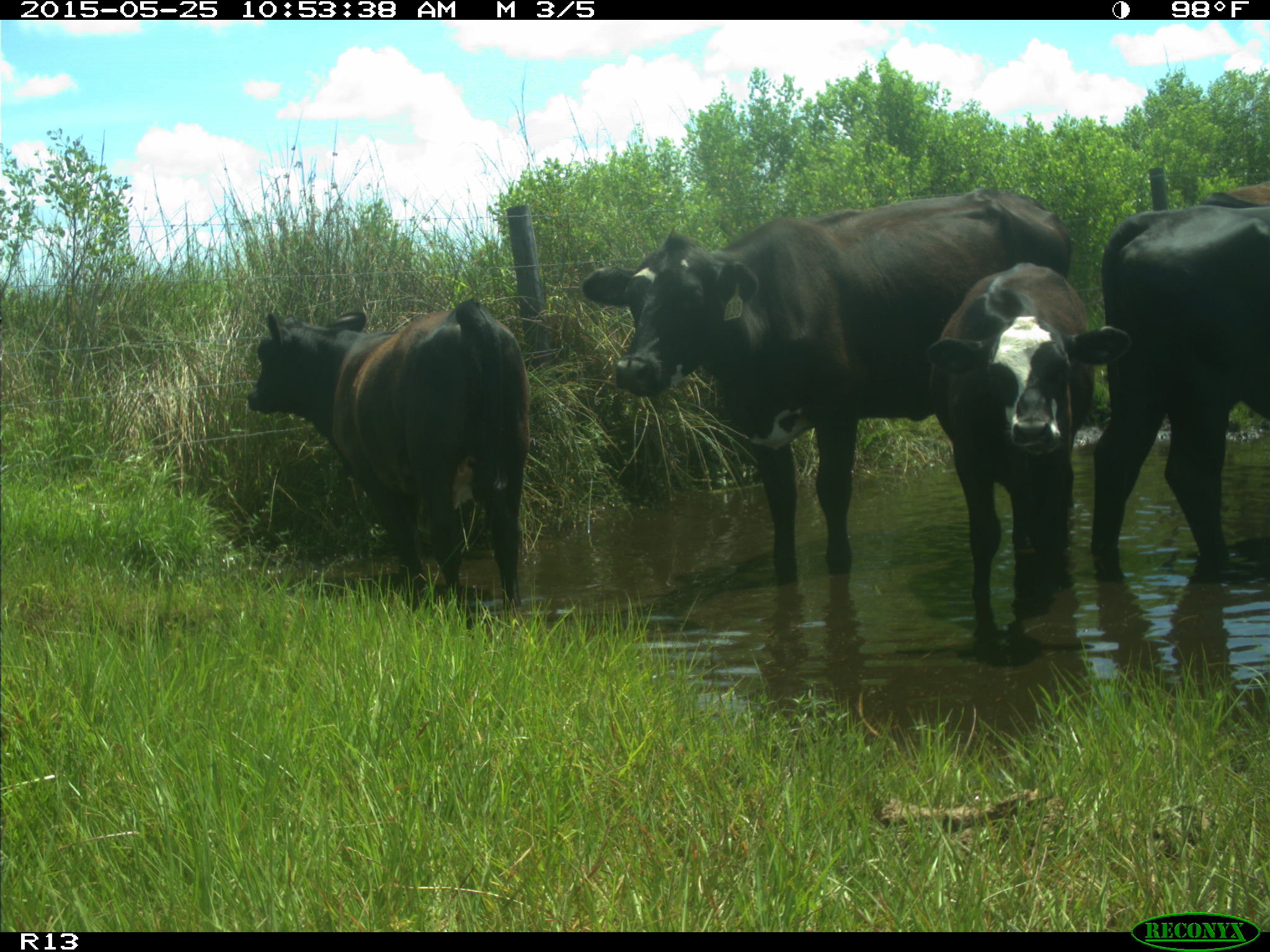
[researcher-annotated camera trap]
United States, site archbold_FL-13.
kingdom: Animalia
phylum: Chordata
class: Mammalia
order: Artiodactyla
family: Bovidae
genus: Bos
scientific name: Bos taurus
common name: domestic cow